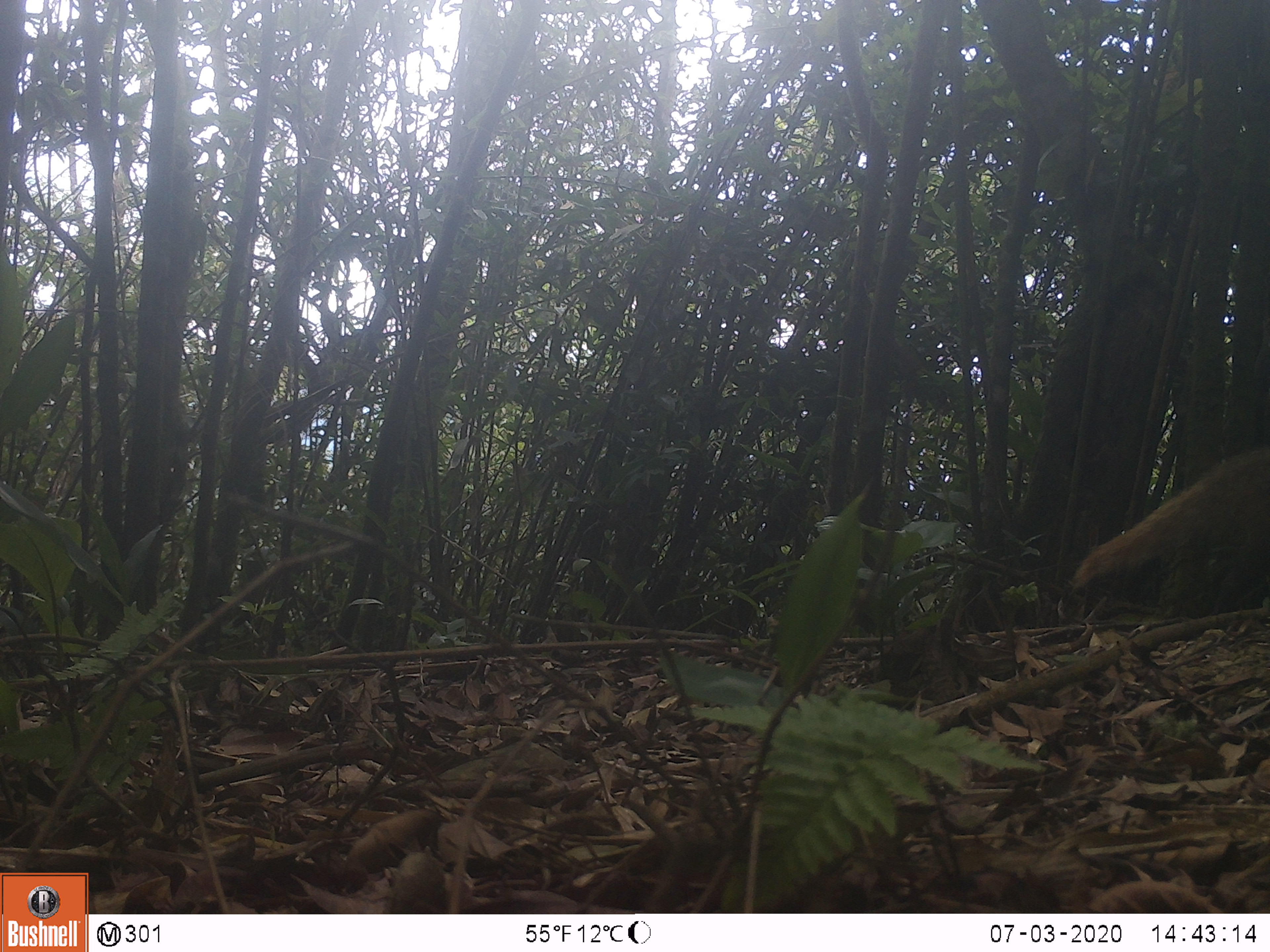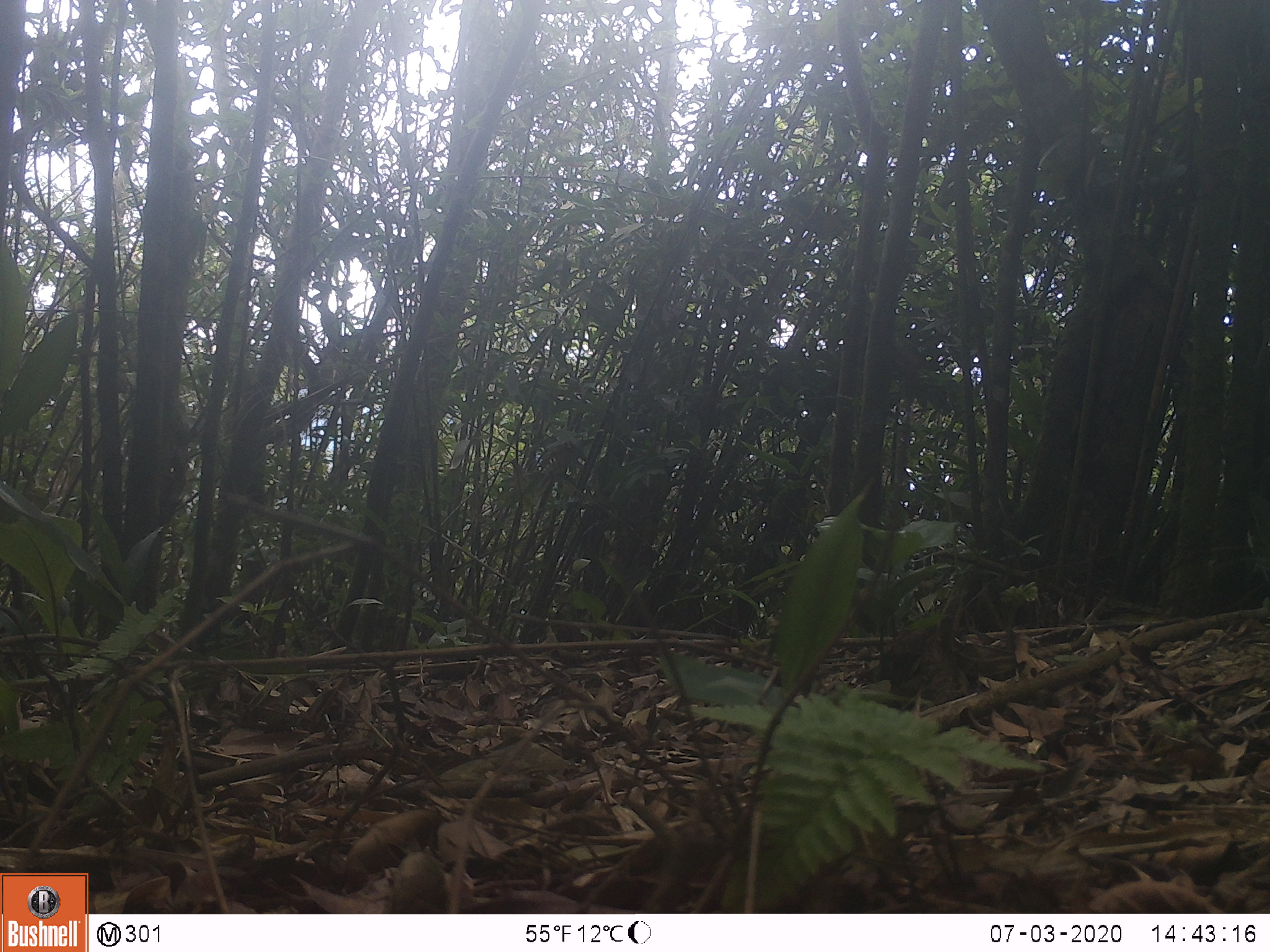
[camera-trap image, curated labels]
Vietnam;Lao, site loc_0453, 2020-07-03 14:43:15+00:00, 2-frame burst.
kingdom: Animalia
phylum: Chordata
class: Mammalia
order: Carnivora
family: Herpestidae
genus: Urva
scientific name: Urva urva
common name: crab-eating mongoose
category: crab eating mongoose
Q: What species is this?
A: Crab eating mongoose (crab-eating mongoose) (Urva urva).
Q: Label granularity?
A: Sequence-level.